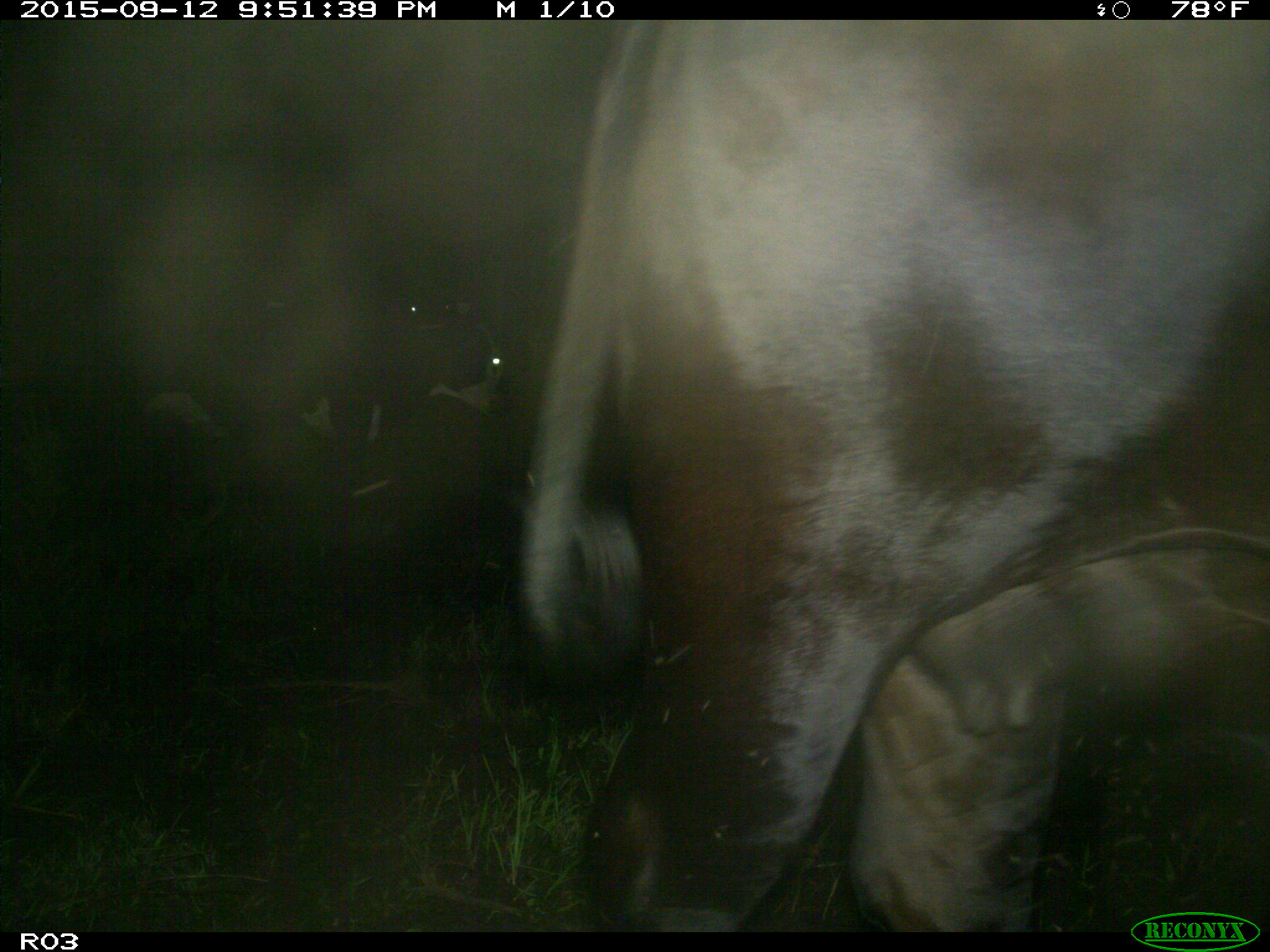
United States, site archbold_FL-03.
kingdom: Animalia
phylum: Chordata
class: Mammalia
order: Artiodactyla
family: Bovidae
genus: Bos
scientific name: Bos taurus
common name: domestic cow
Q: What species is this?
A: Bos taurus (domestic cow).